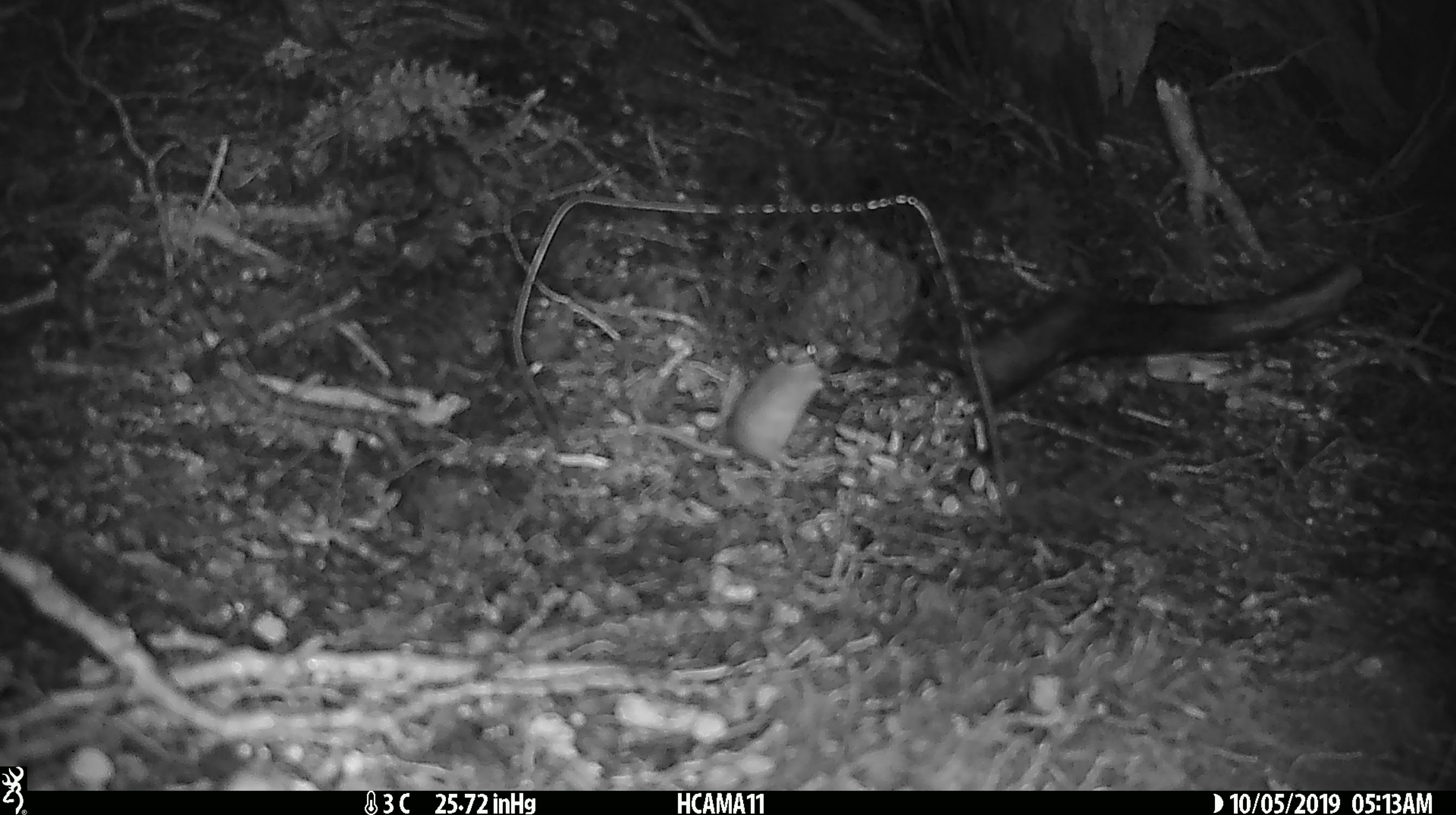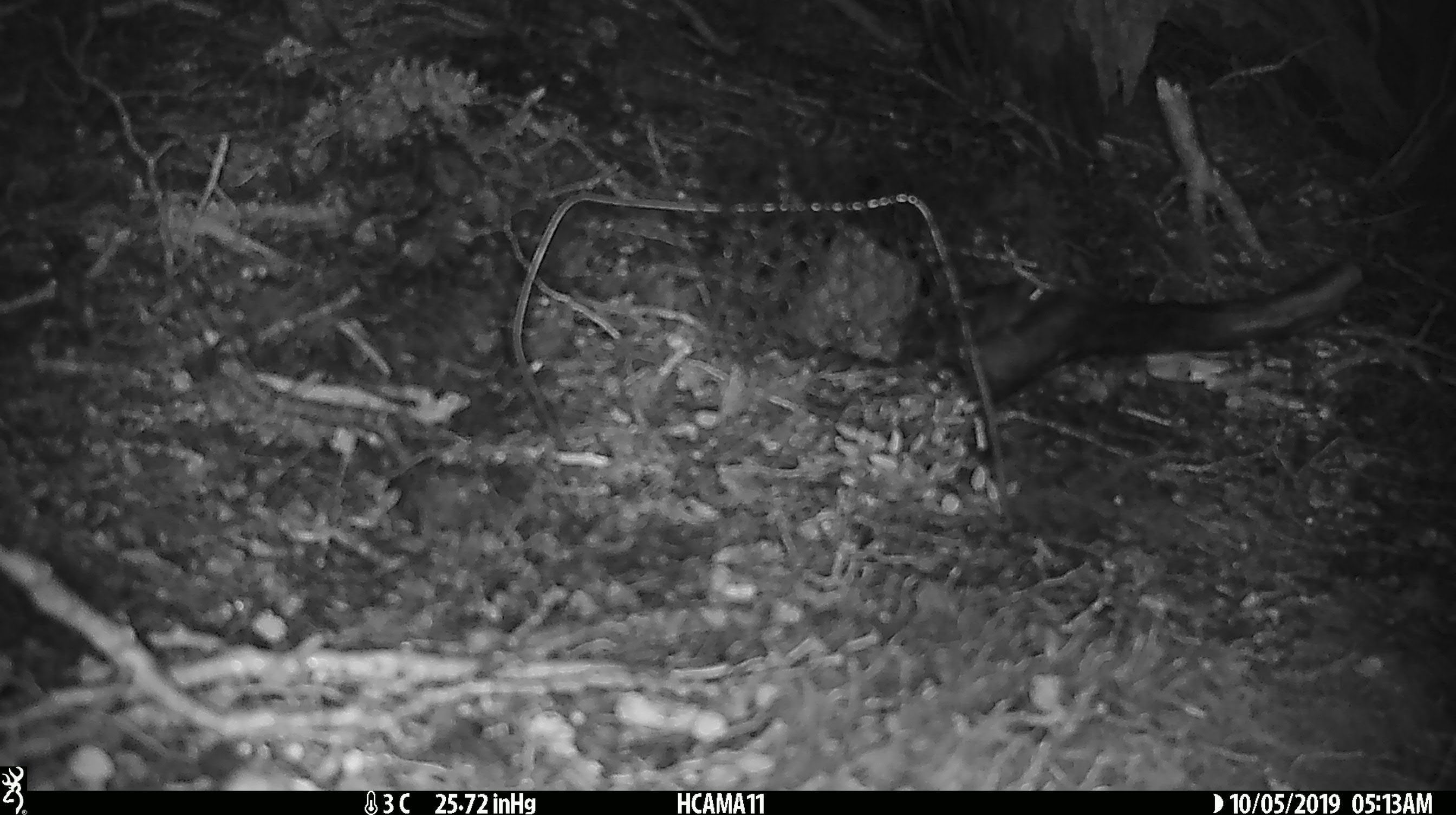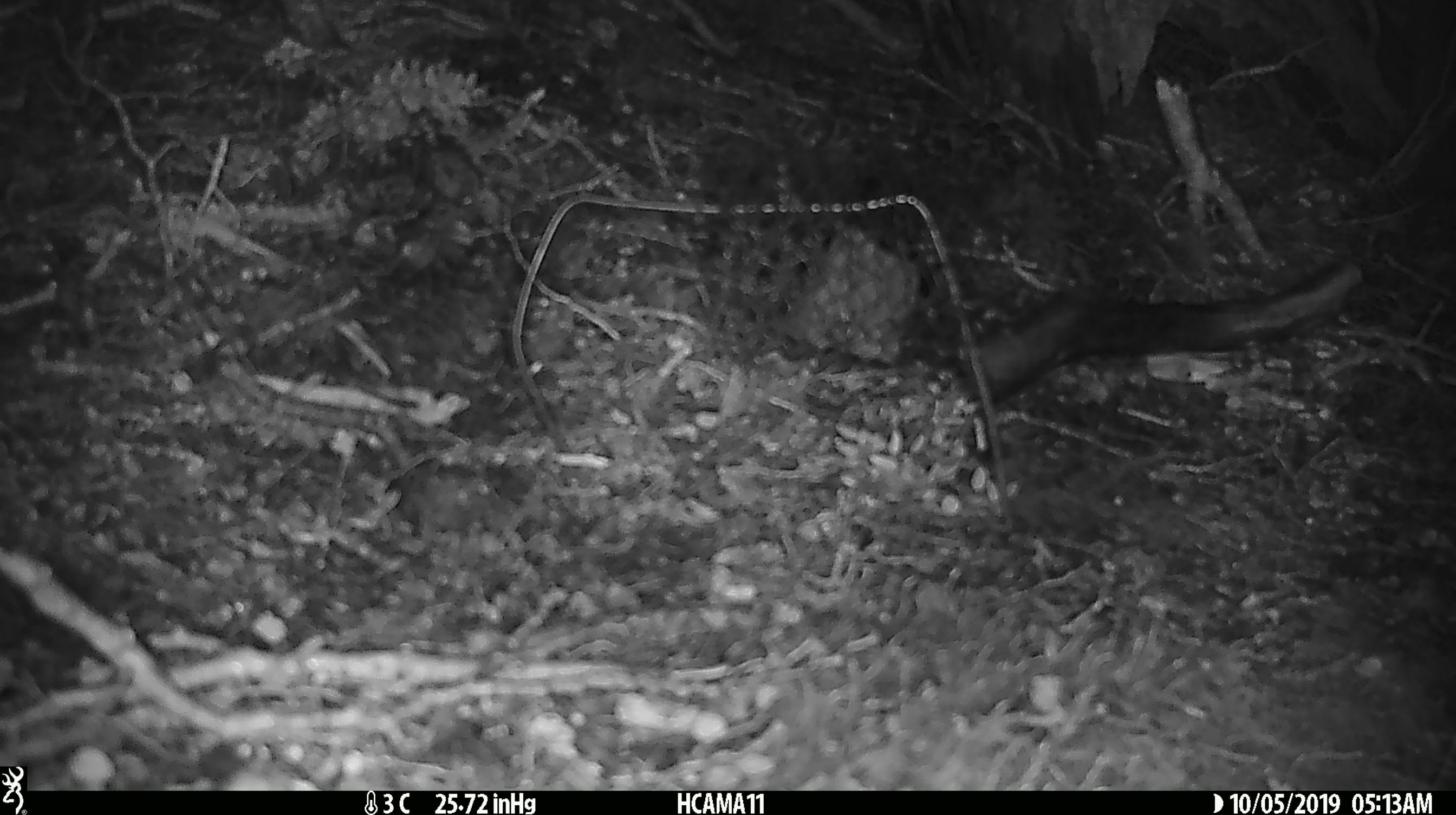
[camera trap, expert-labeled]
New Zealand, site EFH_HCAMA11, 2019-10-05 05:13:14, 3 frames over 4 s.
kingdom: Animalia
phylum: Chordata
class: Mammalia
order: Rodentia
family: Muridae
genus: Mus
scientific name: Mus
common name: mouse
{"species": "mouse (Mus)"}